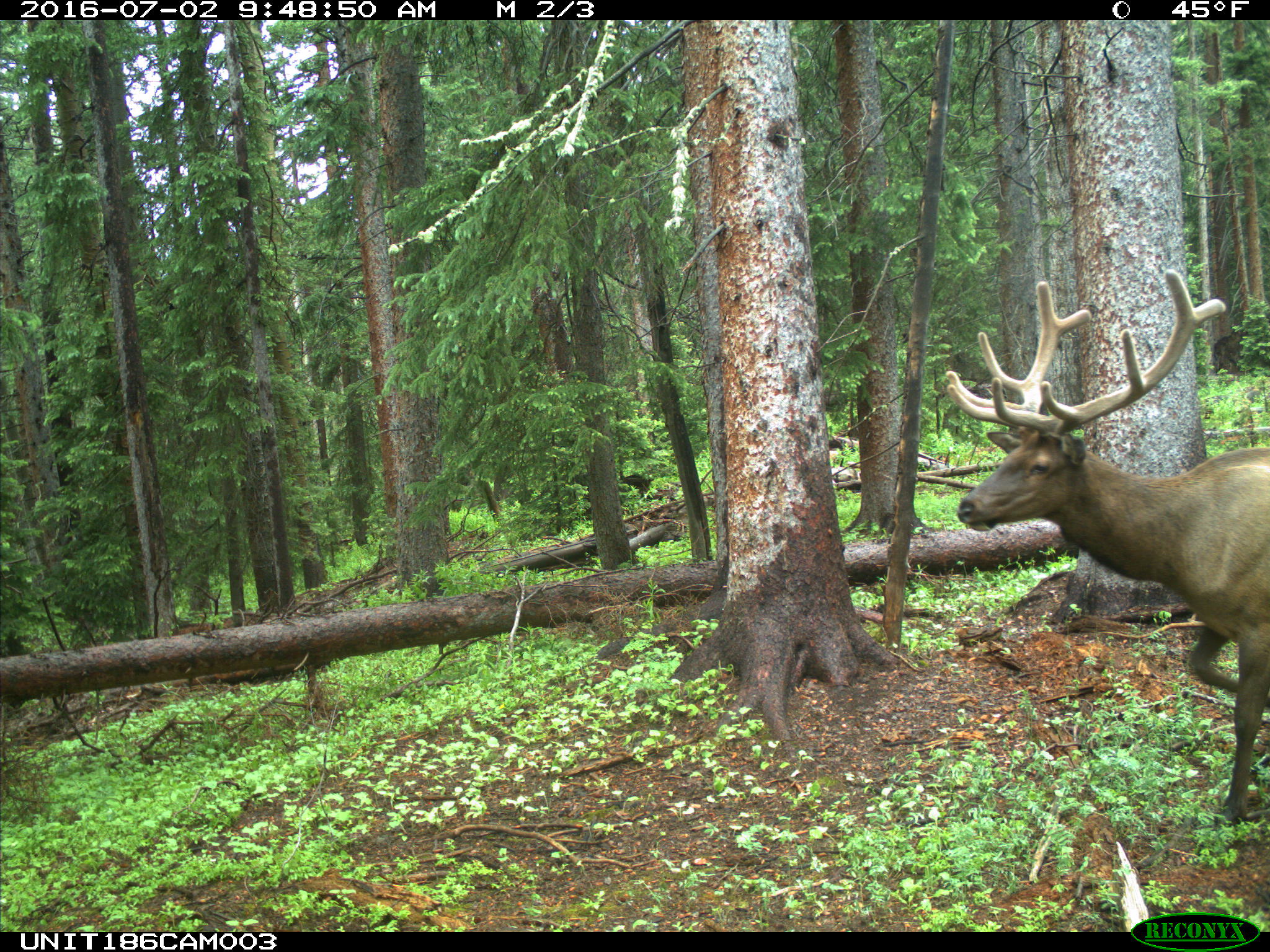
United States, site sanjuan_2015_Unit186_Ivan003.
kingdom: Animalia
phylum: Chordata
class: Mammalia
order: Artiodactyla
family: Cervidae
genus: Cervus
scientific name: Cervus elaphus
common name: red deer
Cervus elaphus (red deer).